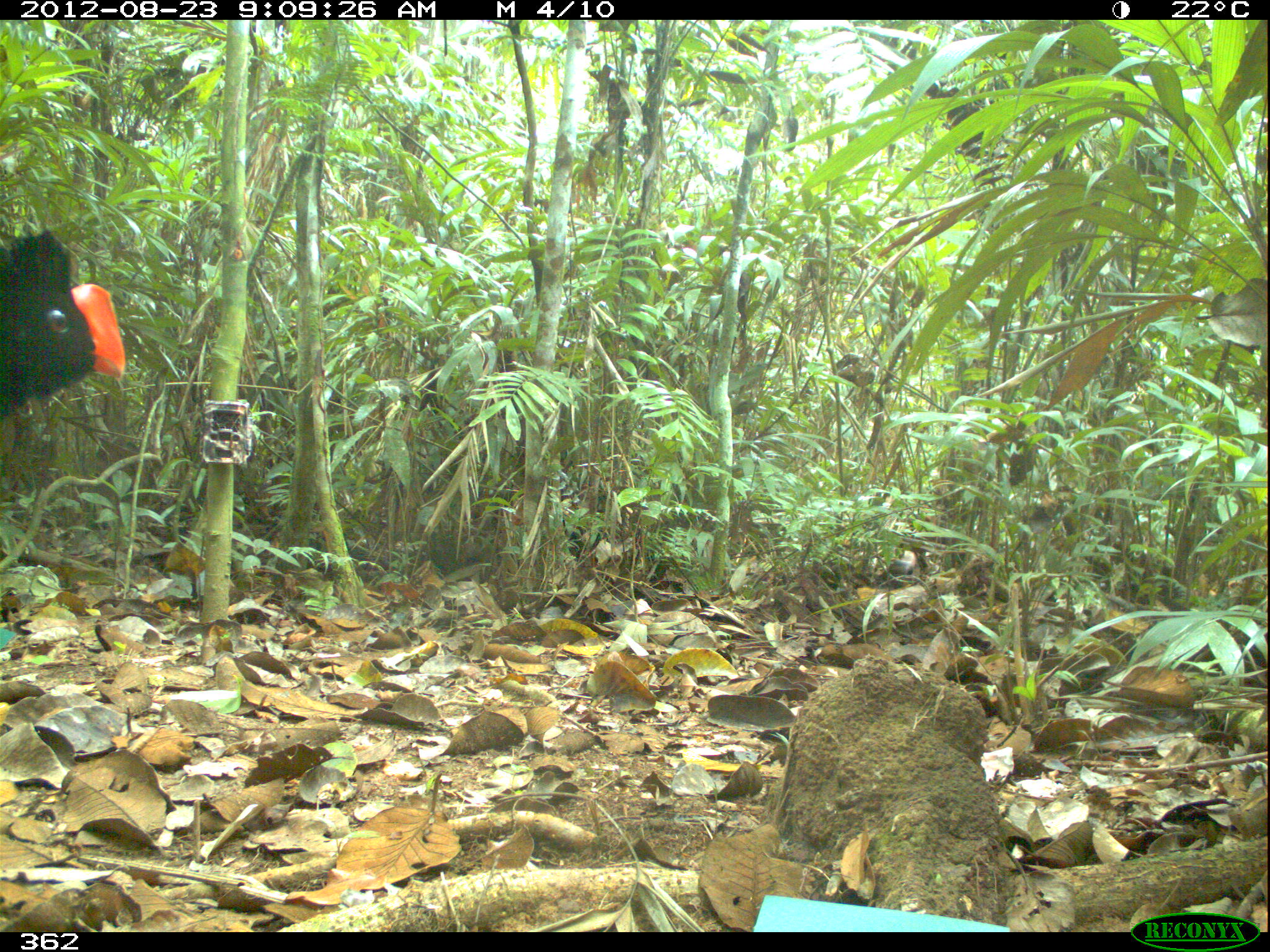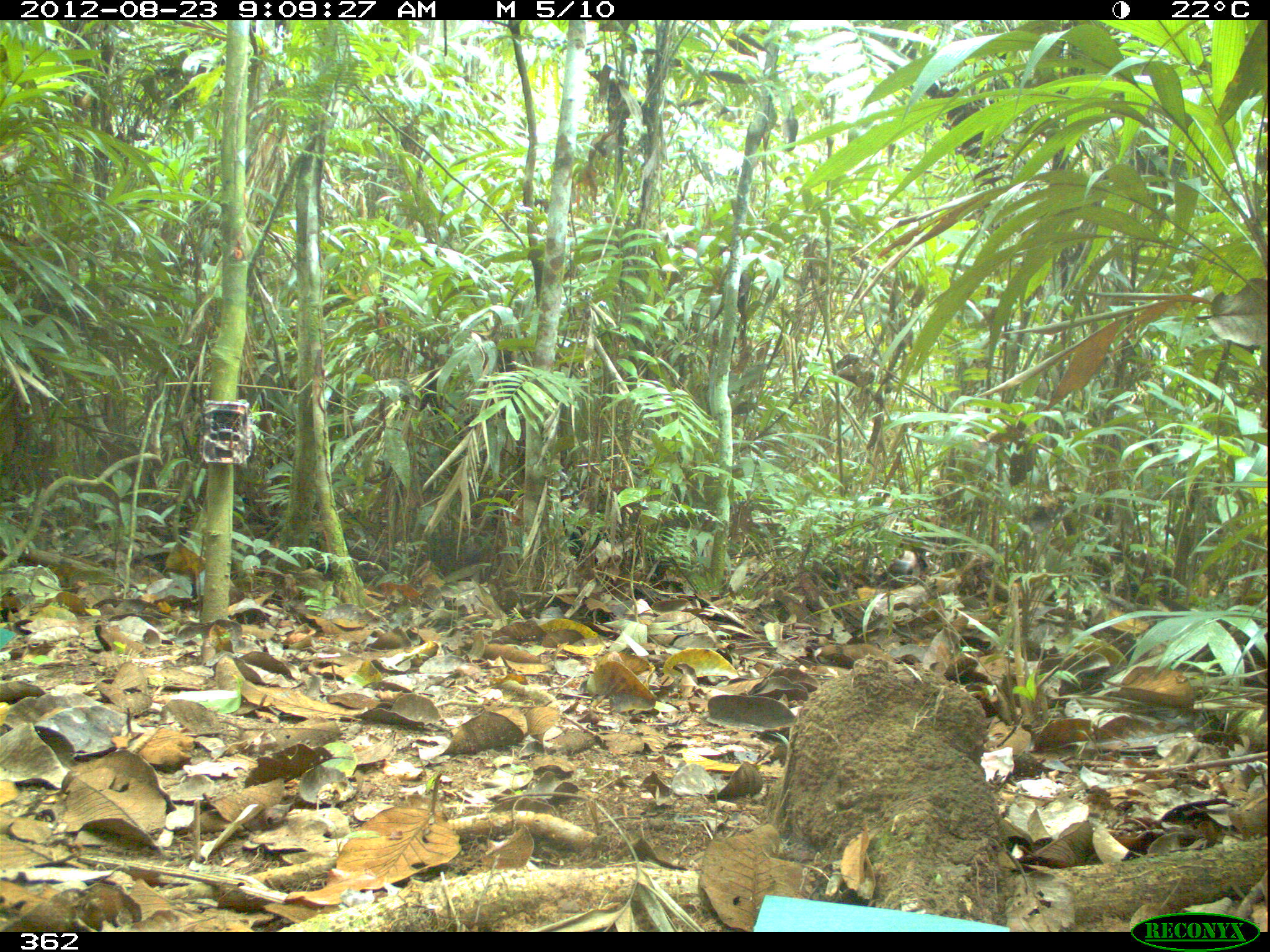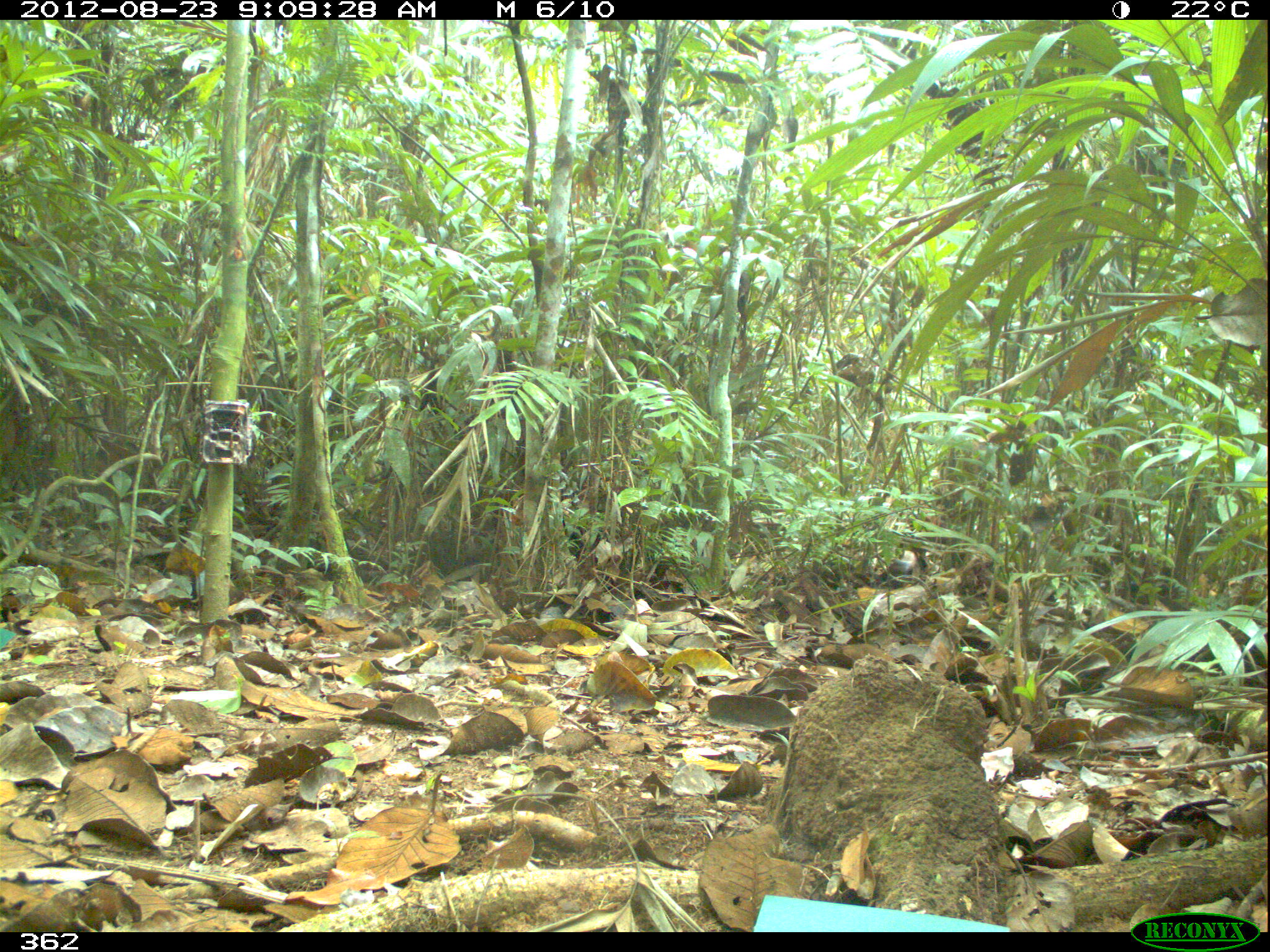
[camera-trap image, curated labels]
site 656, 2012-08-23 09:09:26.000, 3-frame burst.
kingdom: Animalia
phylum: Chordata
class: Aves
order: Galliformes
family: Cracidae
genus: Mitu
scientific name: Mitu tuberosum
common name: razor-billed curassow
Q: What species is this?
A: Mitu tuberosum (razor-billed curassow).